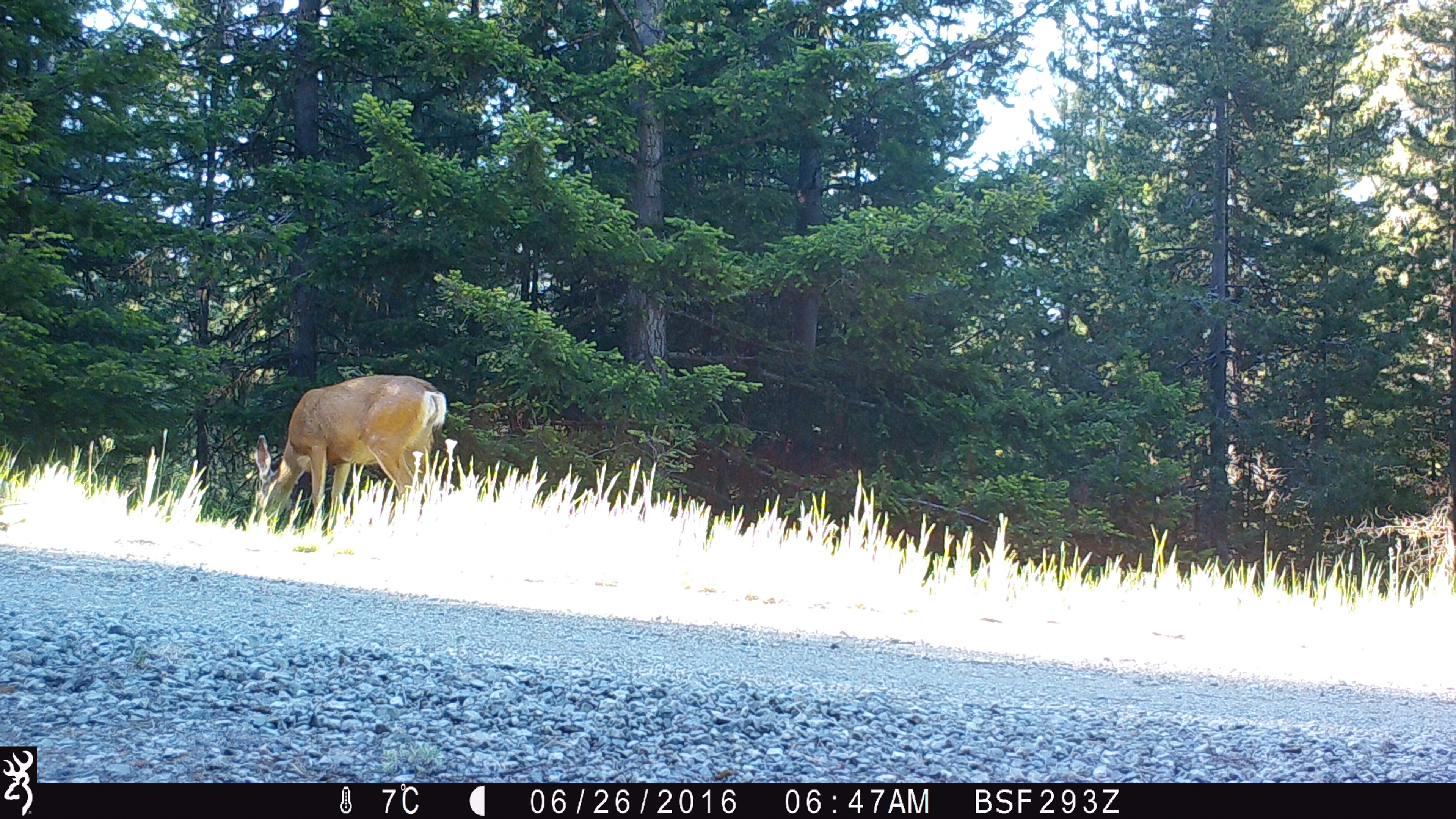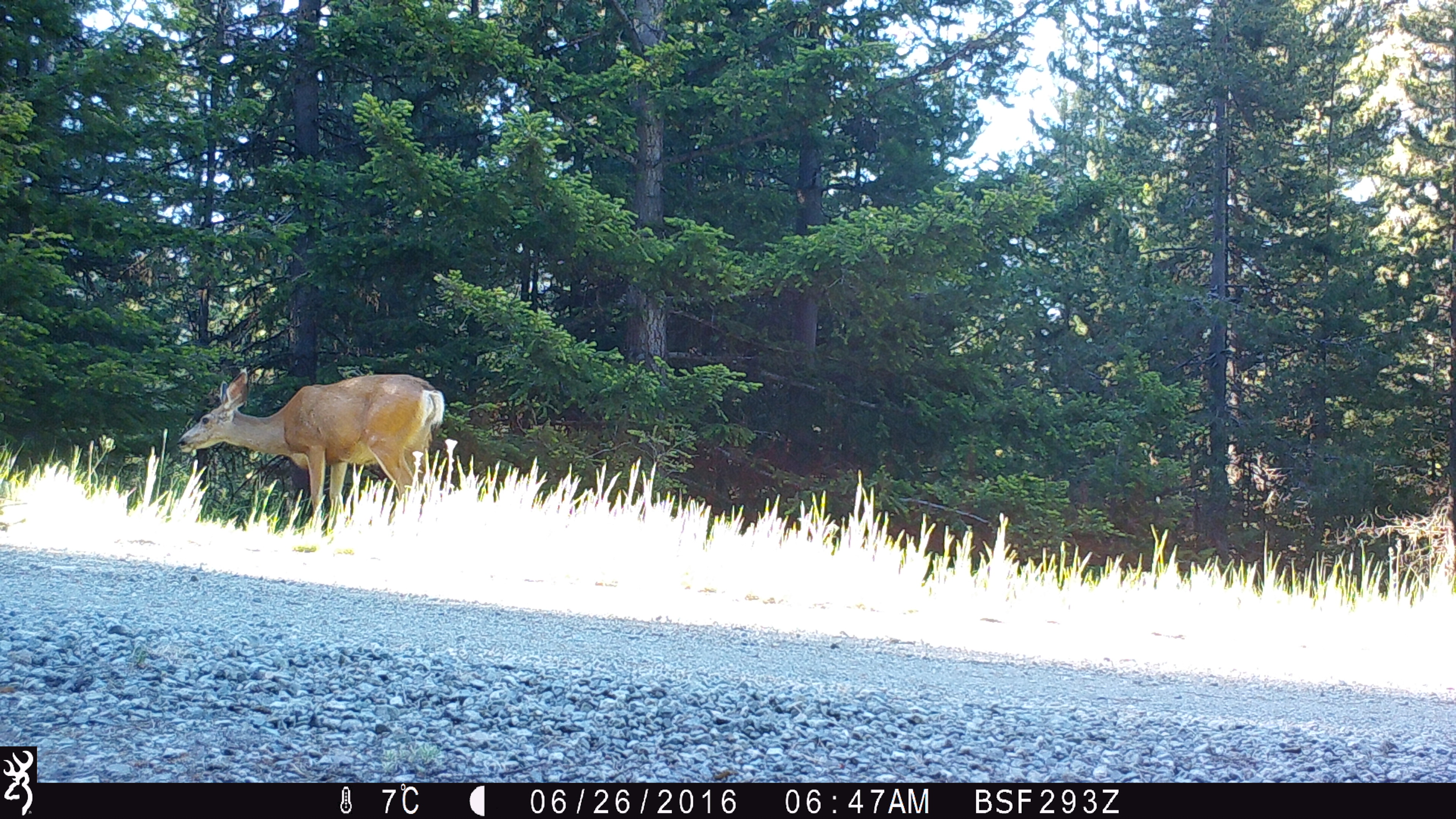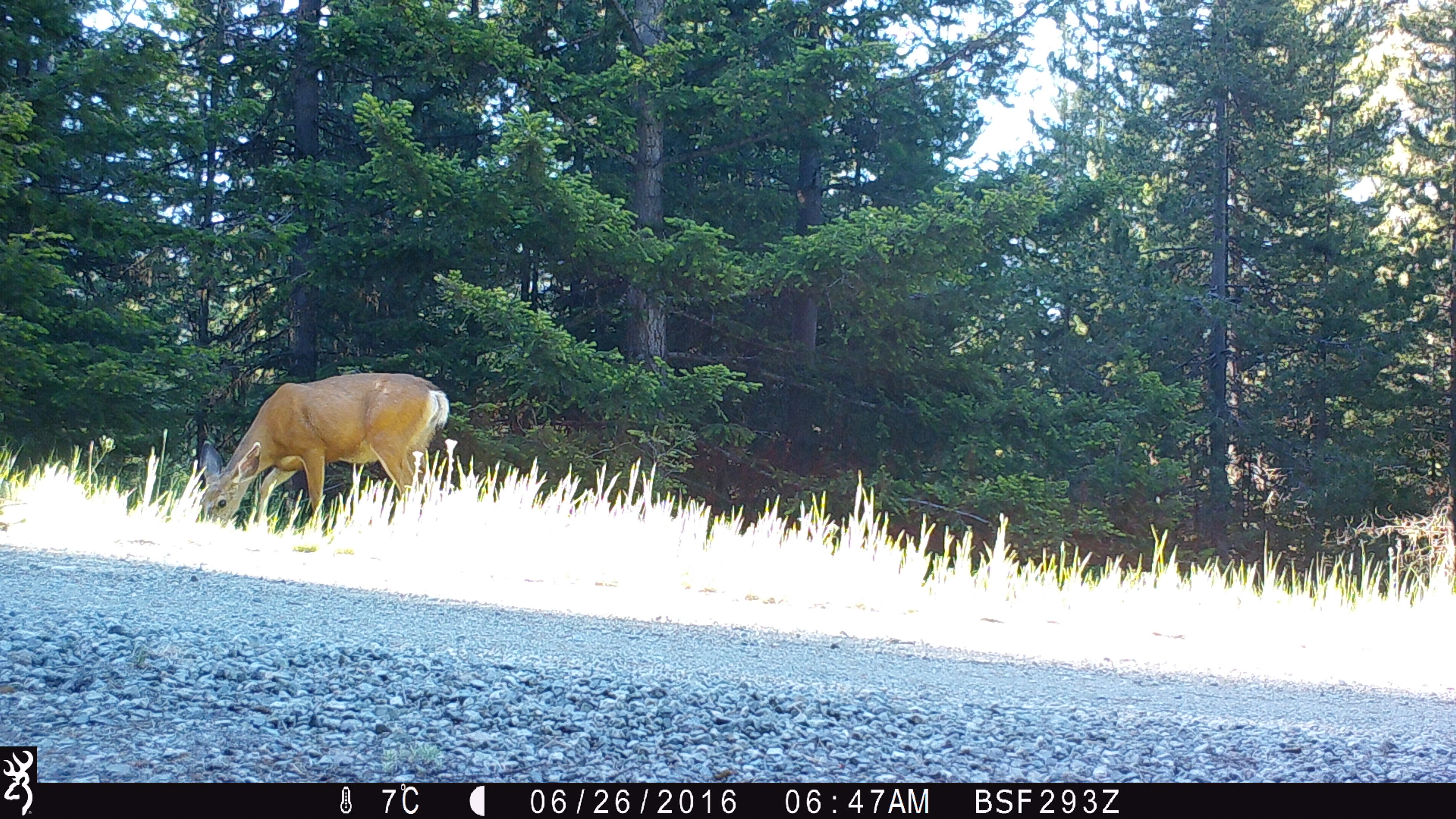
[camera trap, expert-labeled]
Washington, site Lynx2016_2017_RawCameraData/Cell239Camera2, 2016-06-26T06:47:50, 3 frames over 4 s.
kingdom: Animalia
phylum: Chordata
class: Mammalia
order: Artiodactyla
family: Cervidae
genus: Odocoileus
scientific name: Odocoileus hemionus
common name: mule deer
Odocoileus hemionus (mule deer). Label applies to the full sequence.